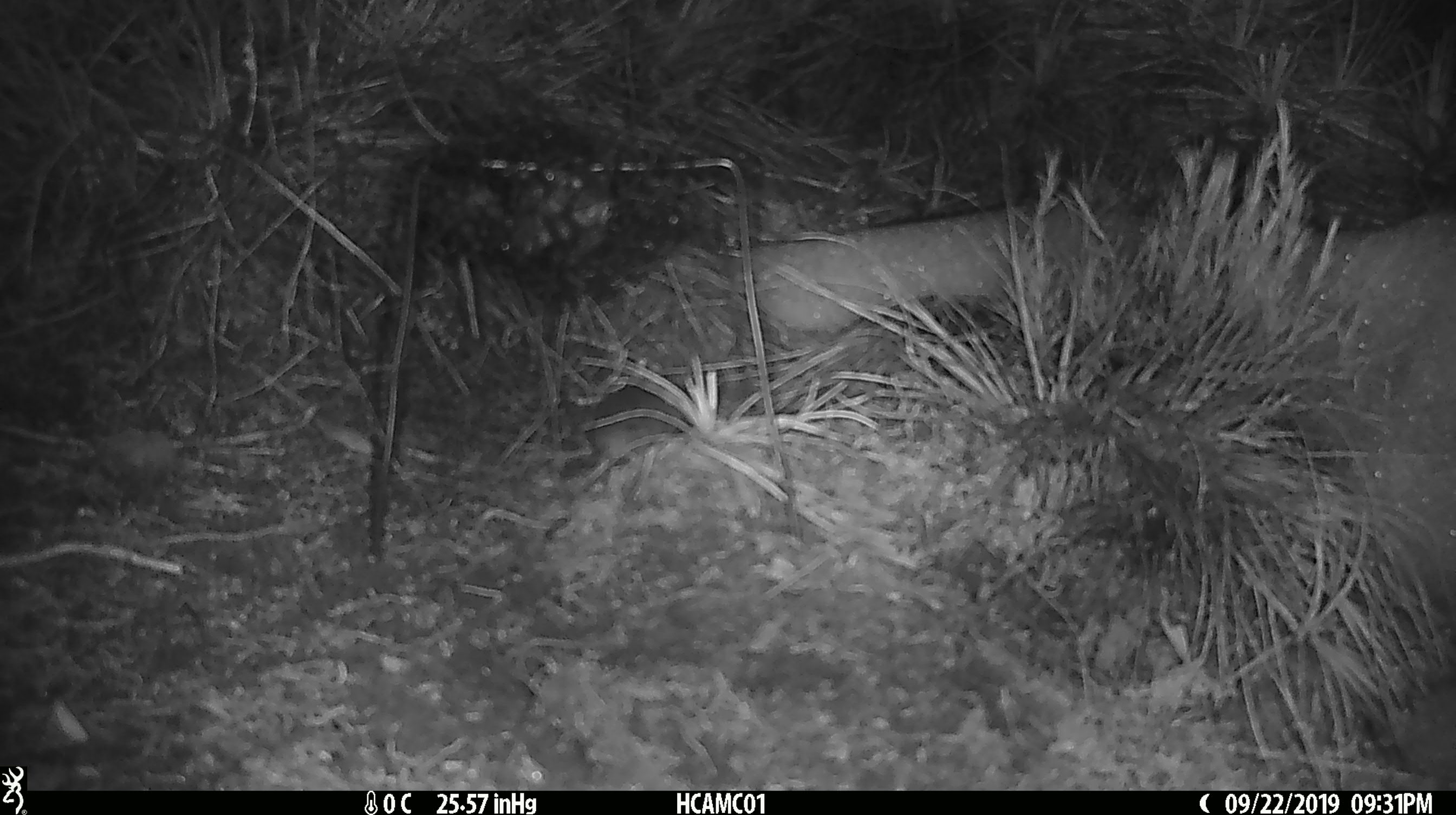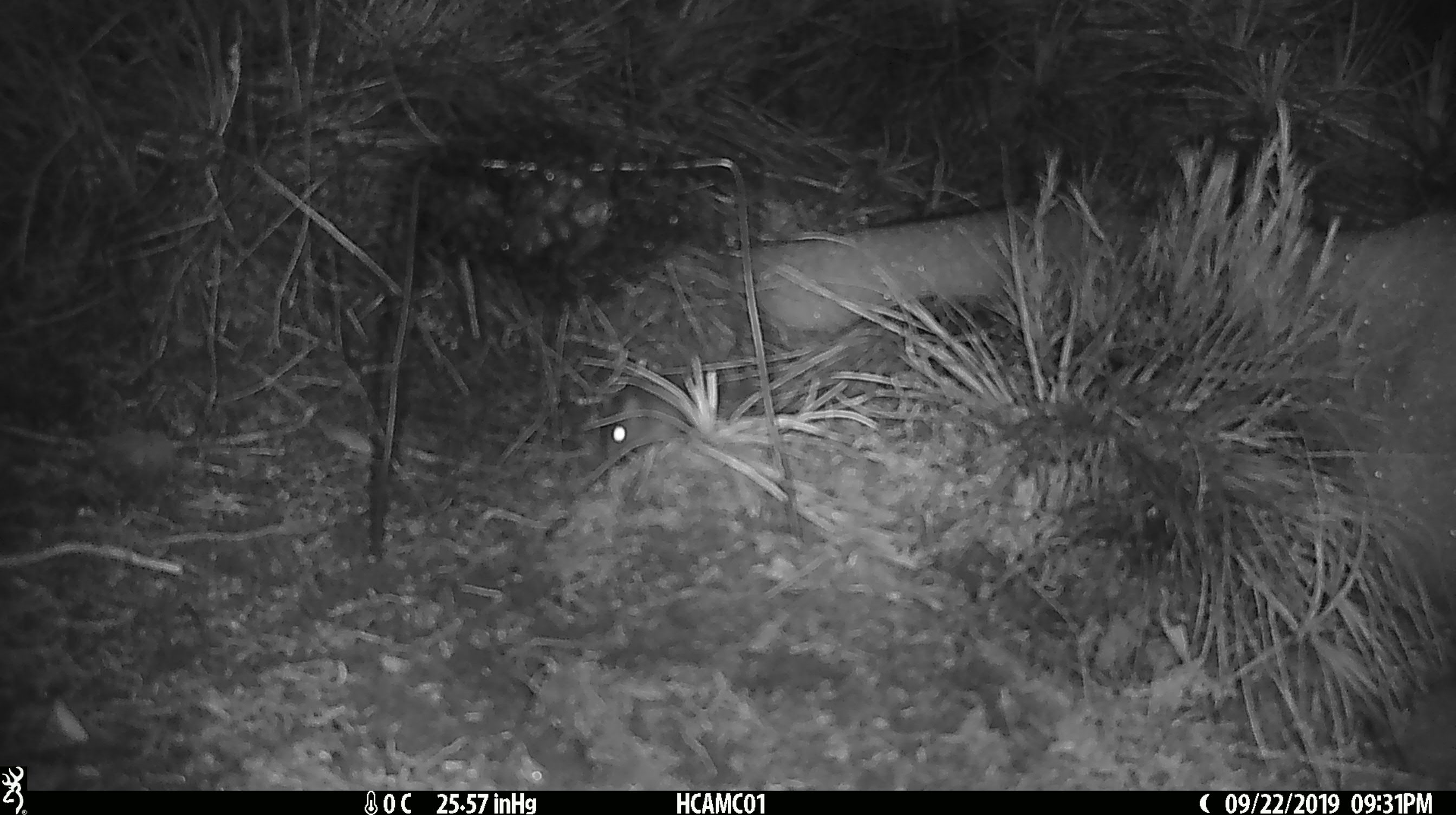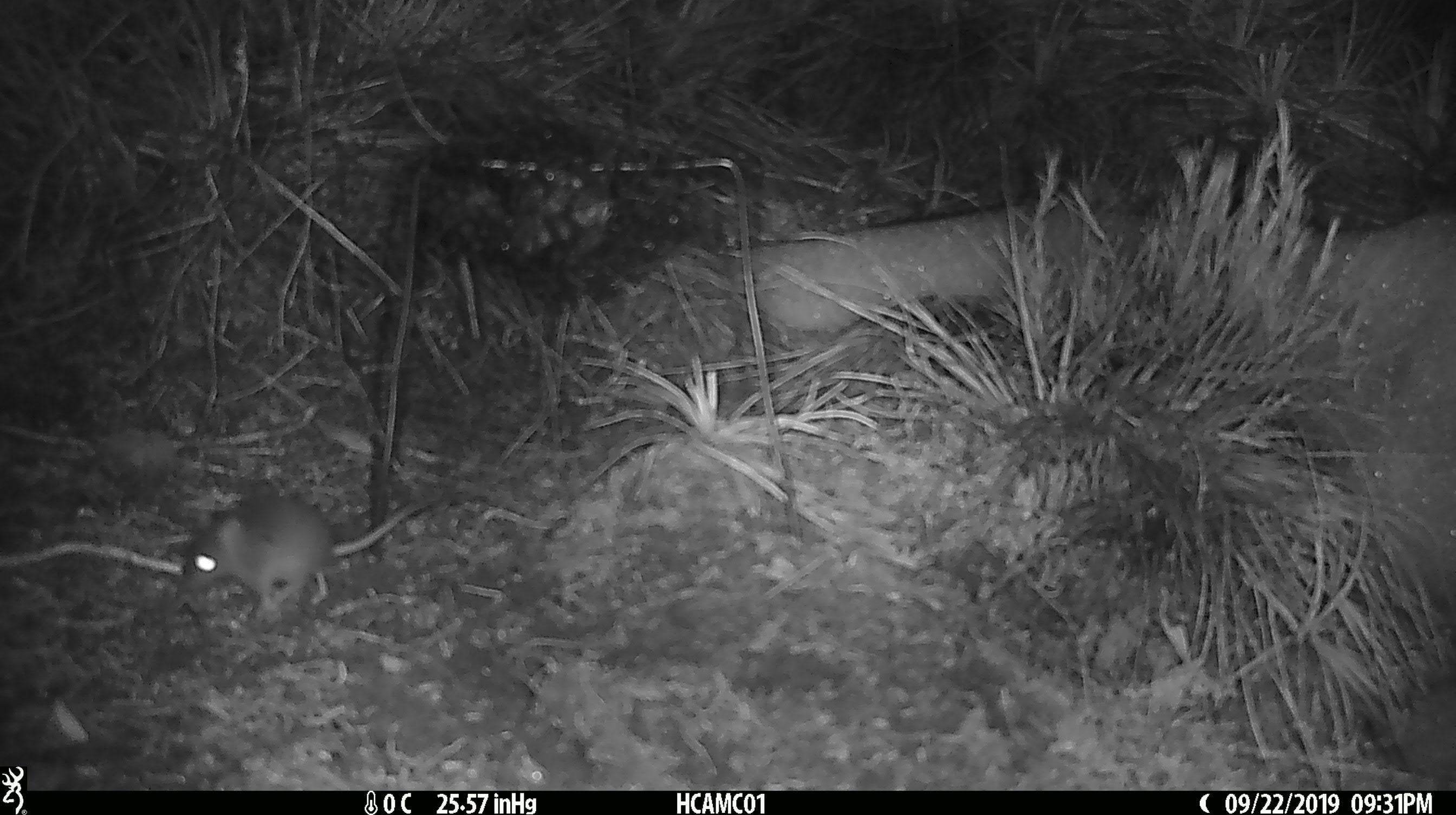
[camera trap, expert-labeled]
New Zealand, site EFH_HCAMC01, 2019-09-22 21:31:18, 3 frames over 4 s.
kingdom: Animalia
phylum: Chordata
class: Mammalia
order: Rodentia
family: Muridae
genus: Mus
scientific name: Mus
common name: mouse